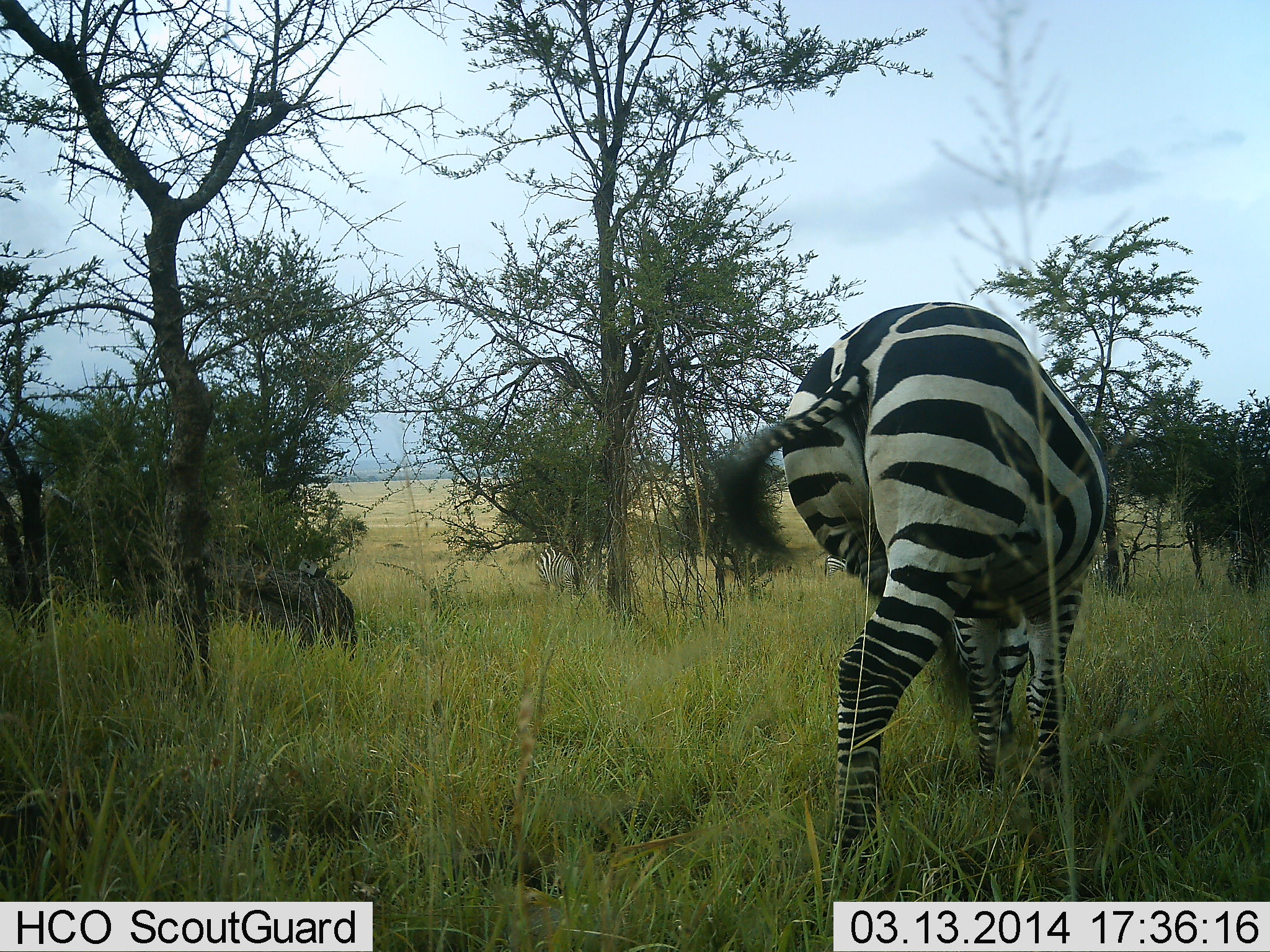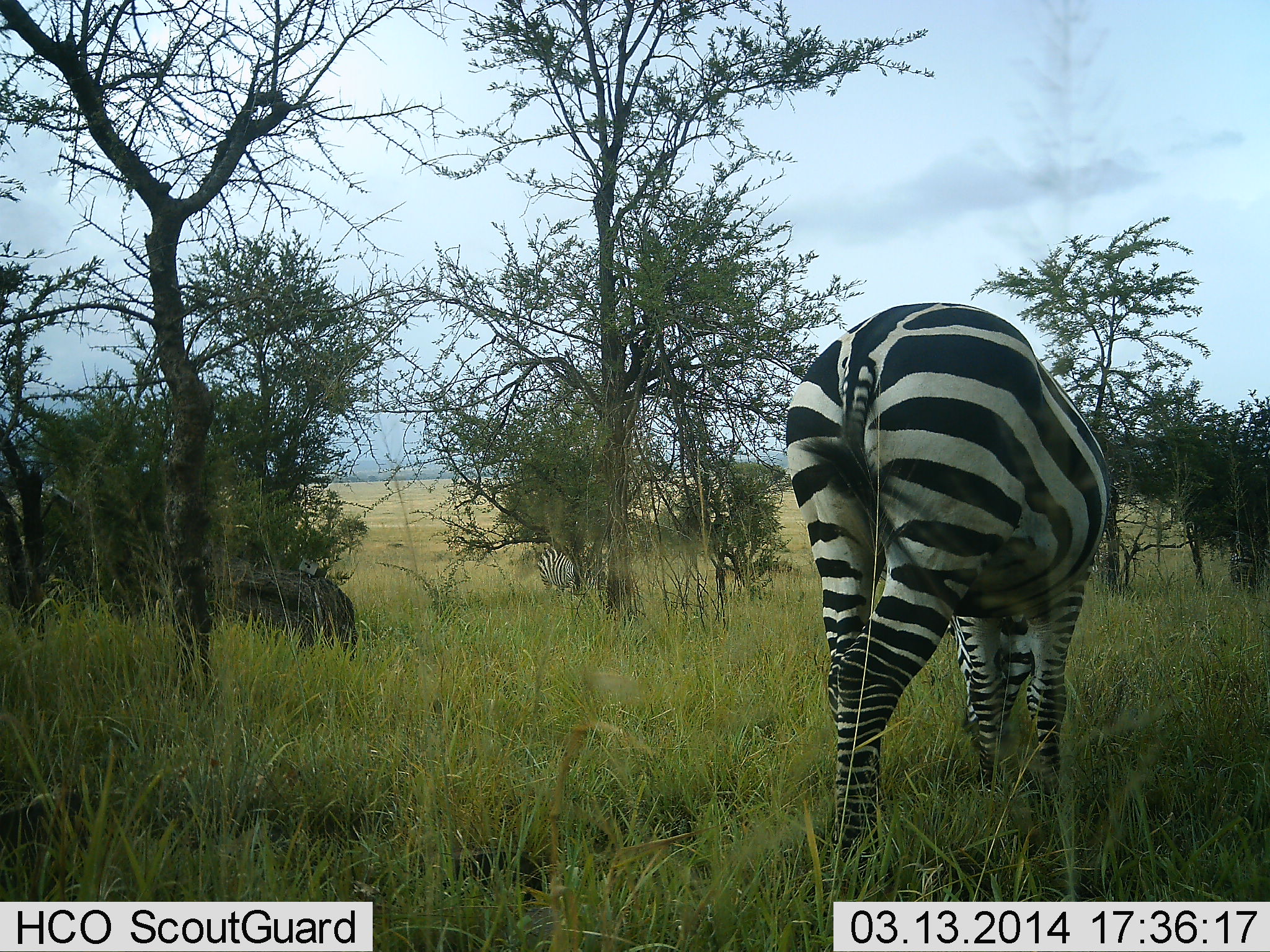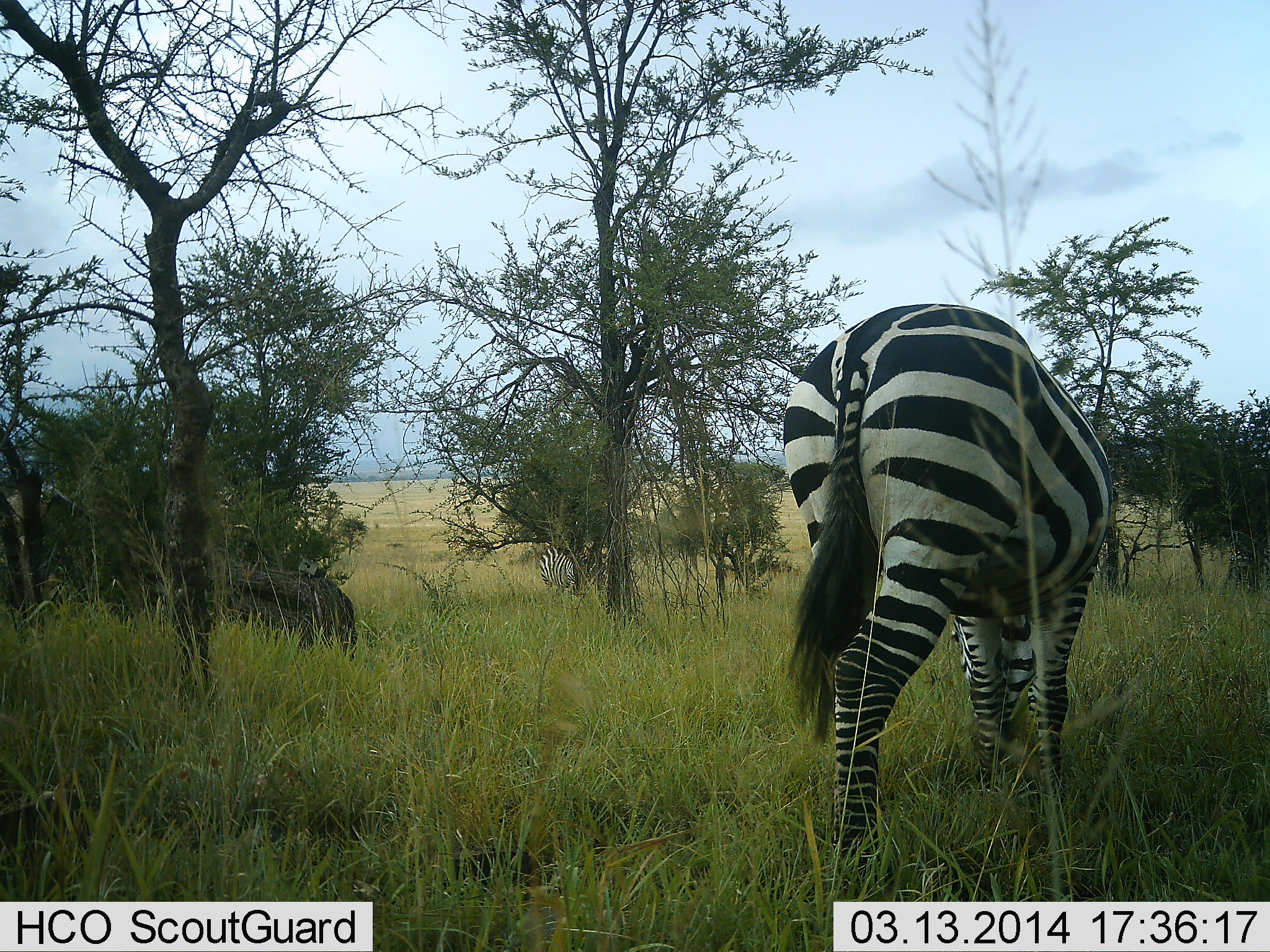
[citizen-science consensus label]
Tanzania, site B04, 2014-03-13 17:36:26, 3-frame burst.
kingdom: Animalia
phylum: Chordata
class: Mammalia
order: Perissodactyla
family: Equidae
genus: Equus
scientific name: Equus quagga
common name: plains zebra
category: zebra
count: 2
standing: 30%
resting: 0%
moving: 0%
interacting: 0%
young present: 0%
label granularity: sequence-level